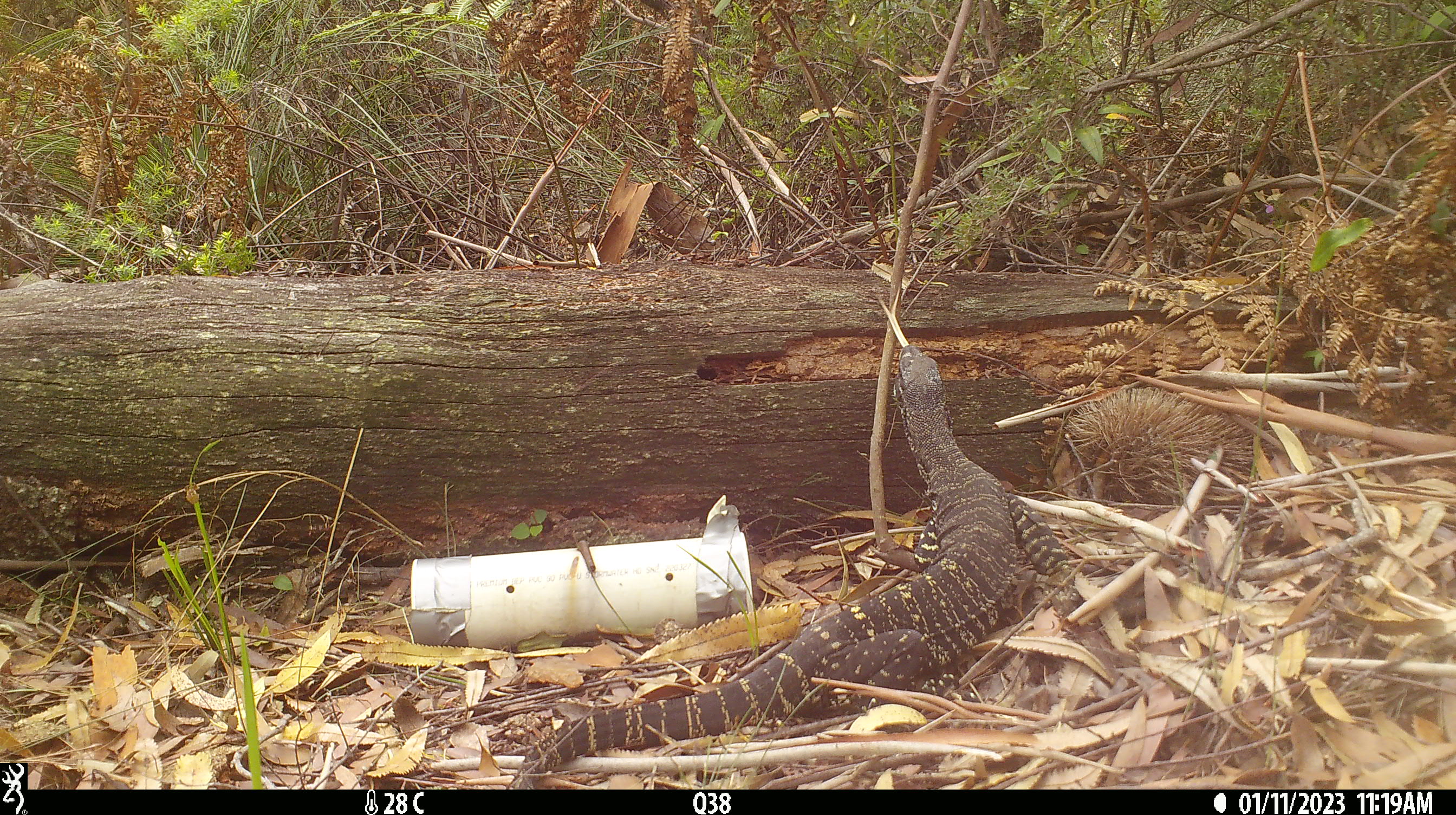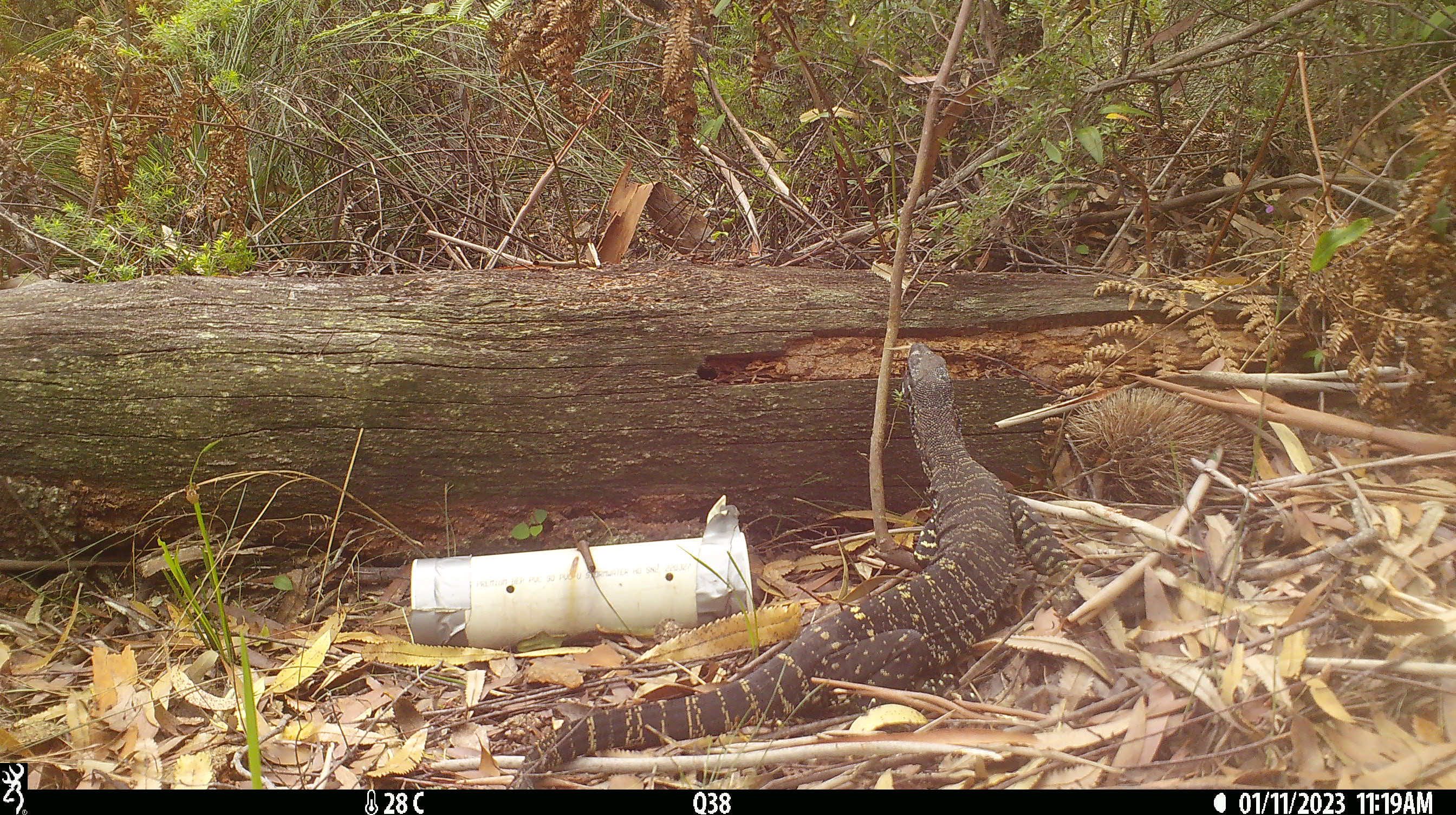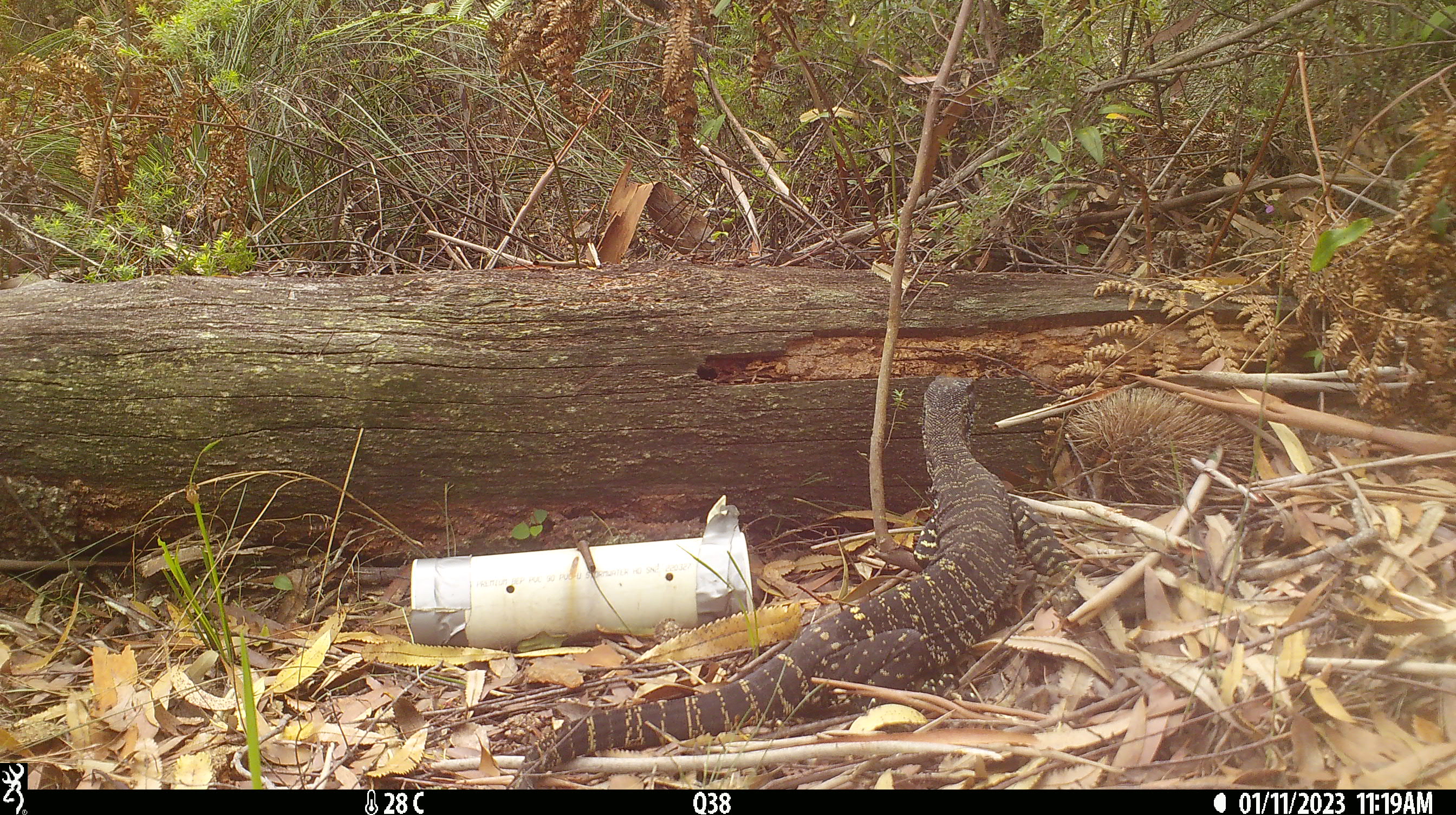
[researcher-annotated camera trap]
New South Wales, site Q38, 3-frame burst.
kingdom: Animalia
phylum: Chordata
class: Reptilia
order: Squamata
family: Varanidae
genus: Varanus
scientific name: Varanus varius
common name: lace monitor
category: goanna